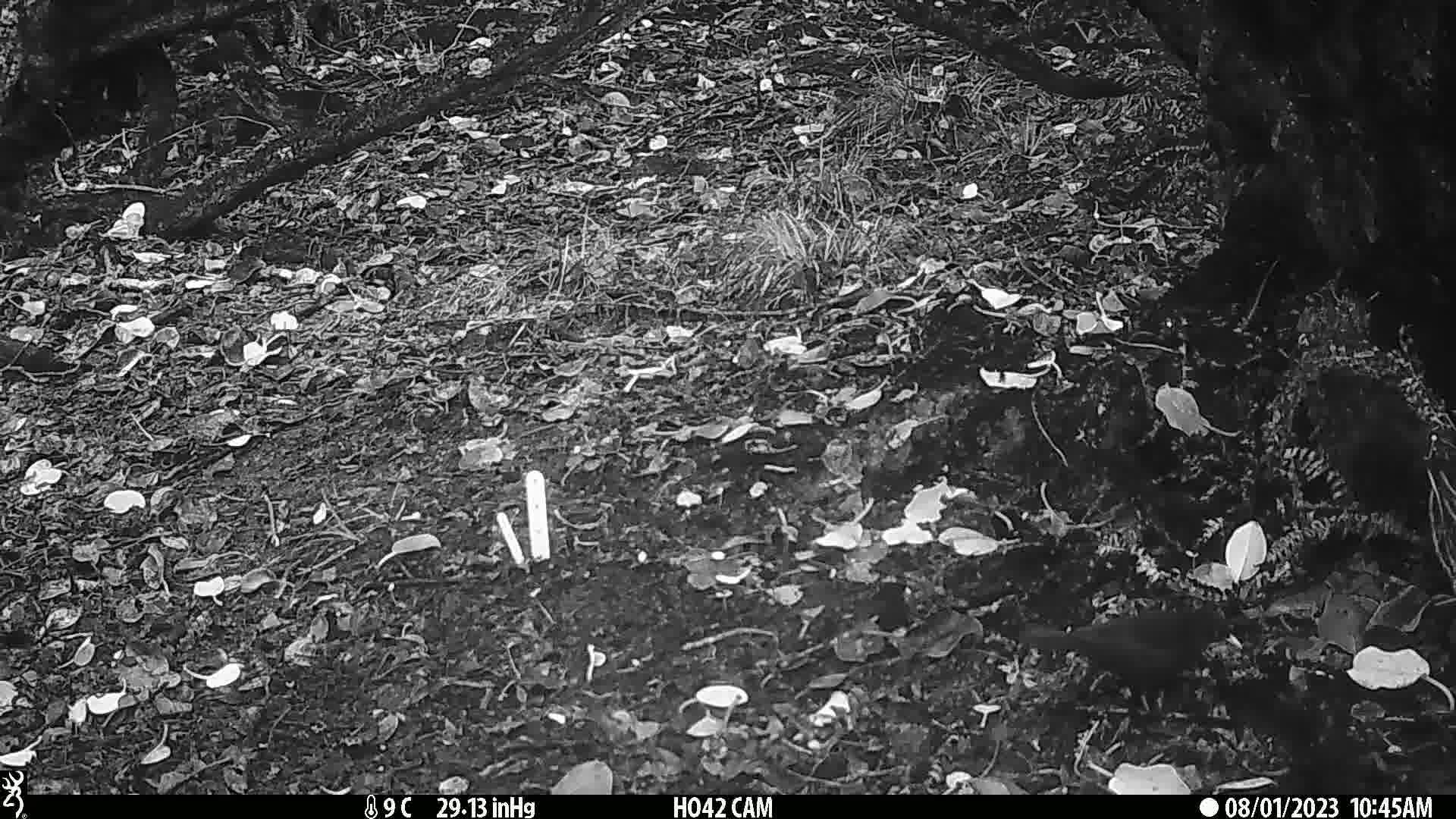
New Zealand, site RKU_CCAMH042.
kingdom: Animalia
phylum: Chordata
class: Aves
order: Passeriformes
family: Turdidae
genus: Turdus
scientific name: Turdus merula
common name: eurasian blackbird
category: blackbird